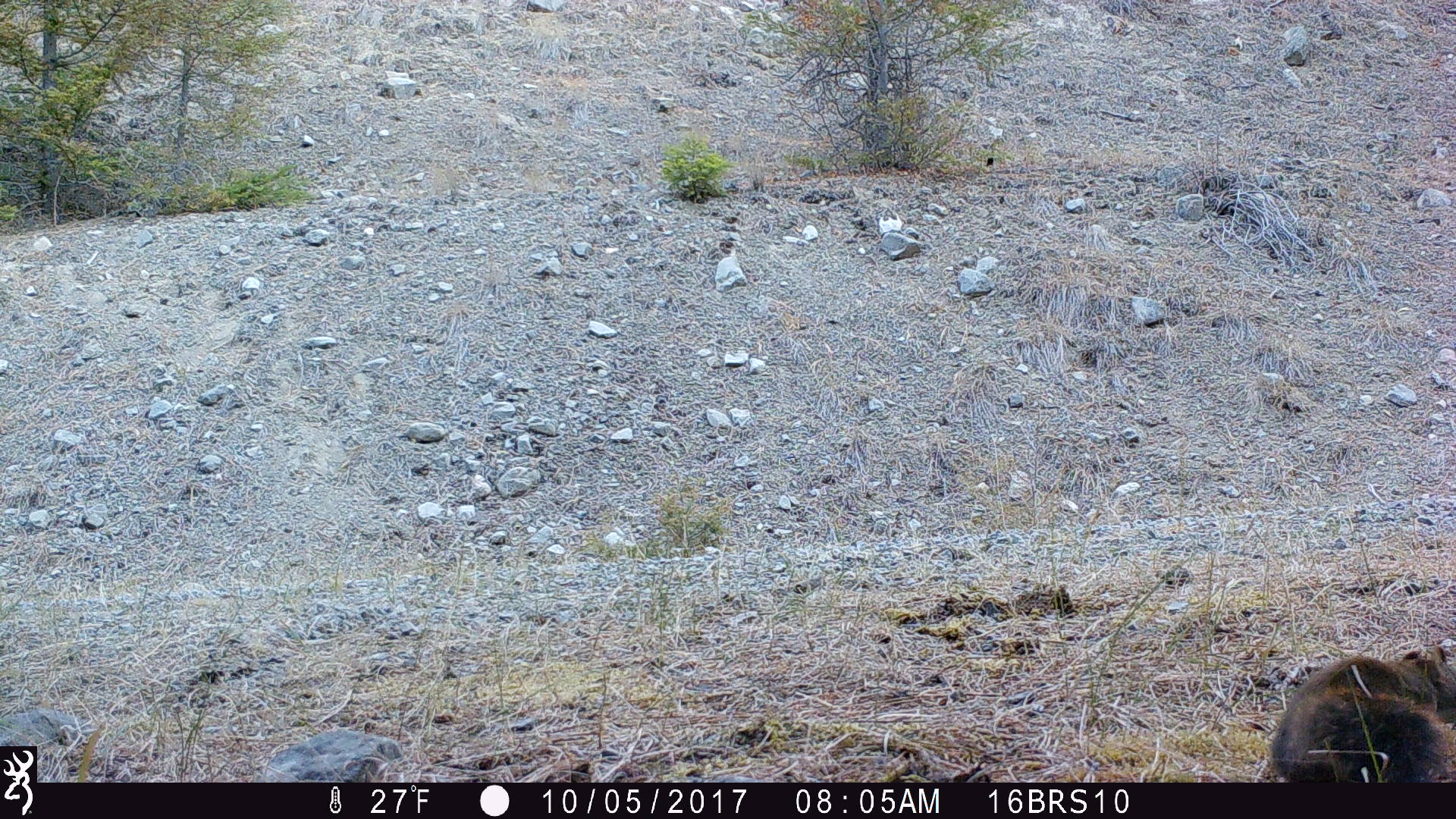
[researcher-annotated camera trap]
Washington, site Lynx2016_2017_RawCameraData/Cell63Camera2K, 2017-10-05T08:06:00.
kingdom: Animalia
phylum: Chordata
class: Mammalia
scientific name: Mammalia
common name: small mammal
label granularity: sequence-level